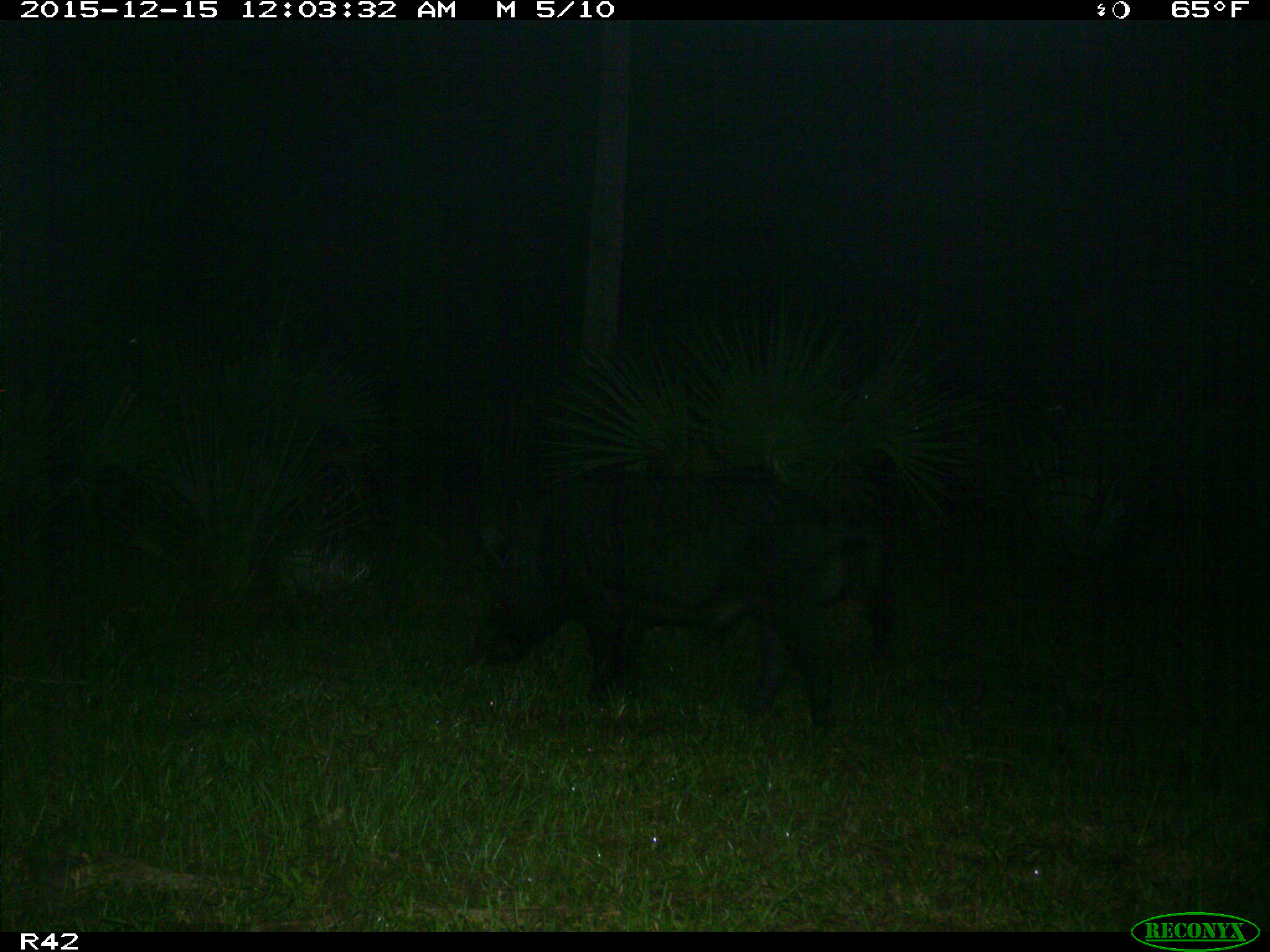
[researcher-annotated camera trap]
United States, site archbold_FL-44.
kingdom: Animalia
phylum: Chordata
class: Mammalia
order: Artiodactyla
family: Suidae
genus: Sus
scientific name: Sus scrofa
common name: wild boar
Sus scrofa (wild boar).